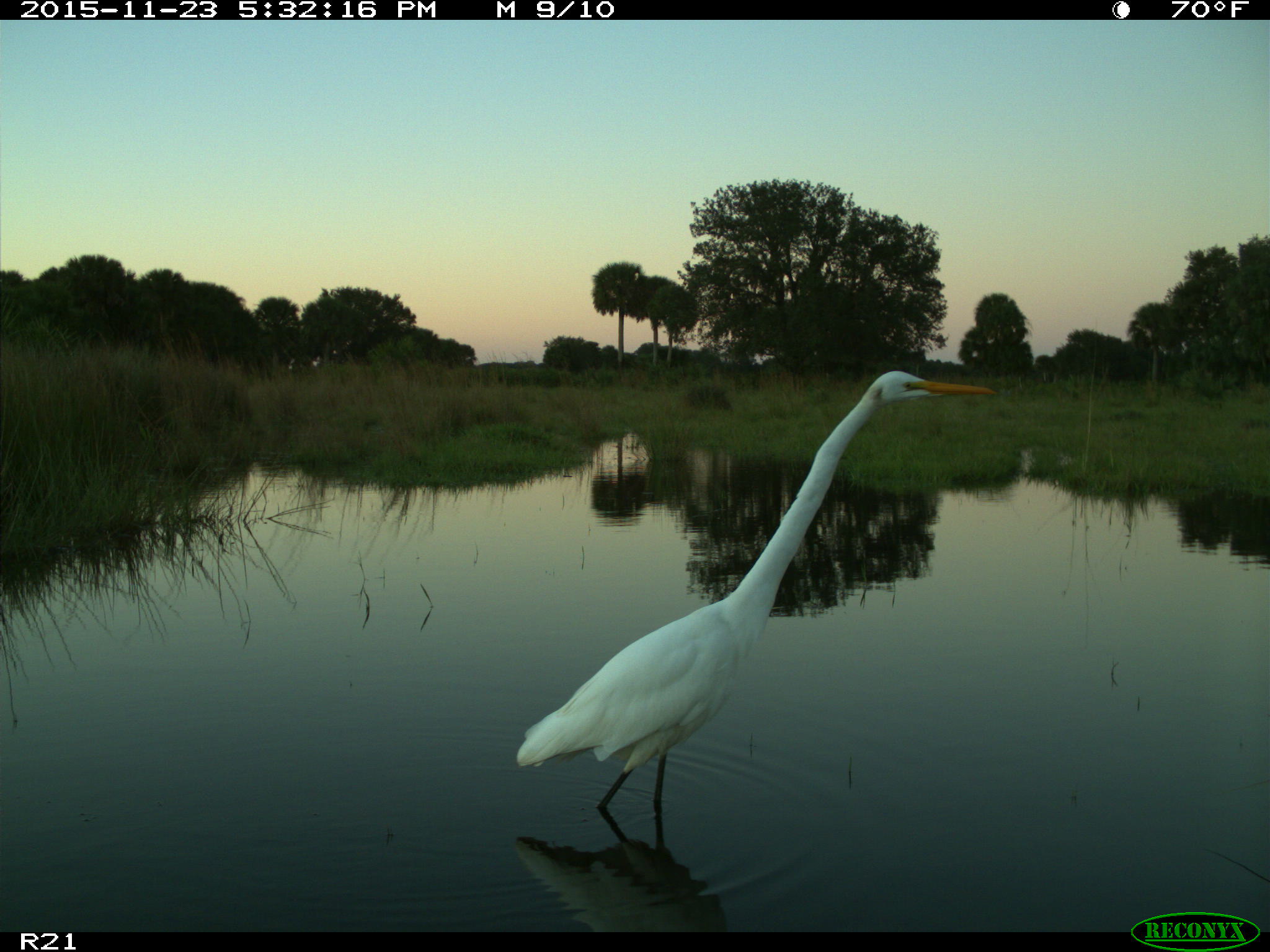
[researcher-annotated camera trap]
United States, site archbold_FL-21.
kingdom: Animalia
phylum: Chordata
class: Aves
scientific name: Aves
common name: birds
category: unidentified bird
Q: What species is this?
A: Unidentified bird (birds) (Aves).